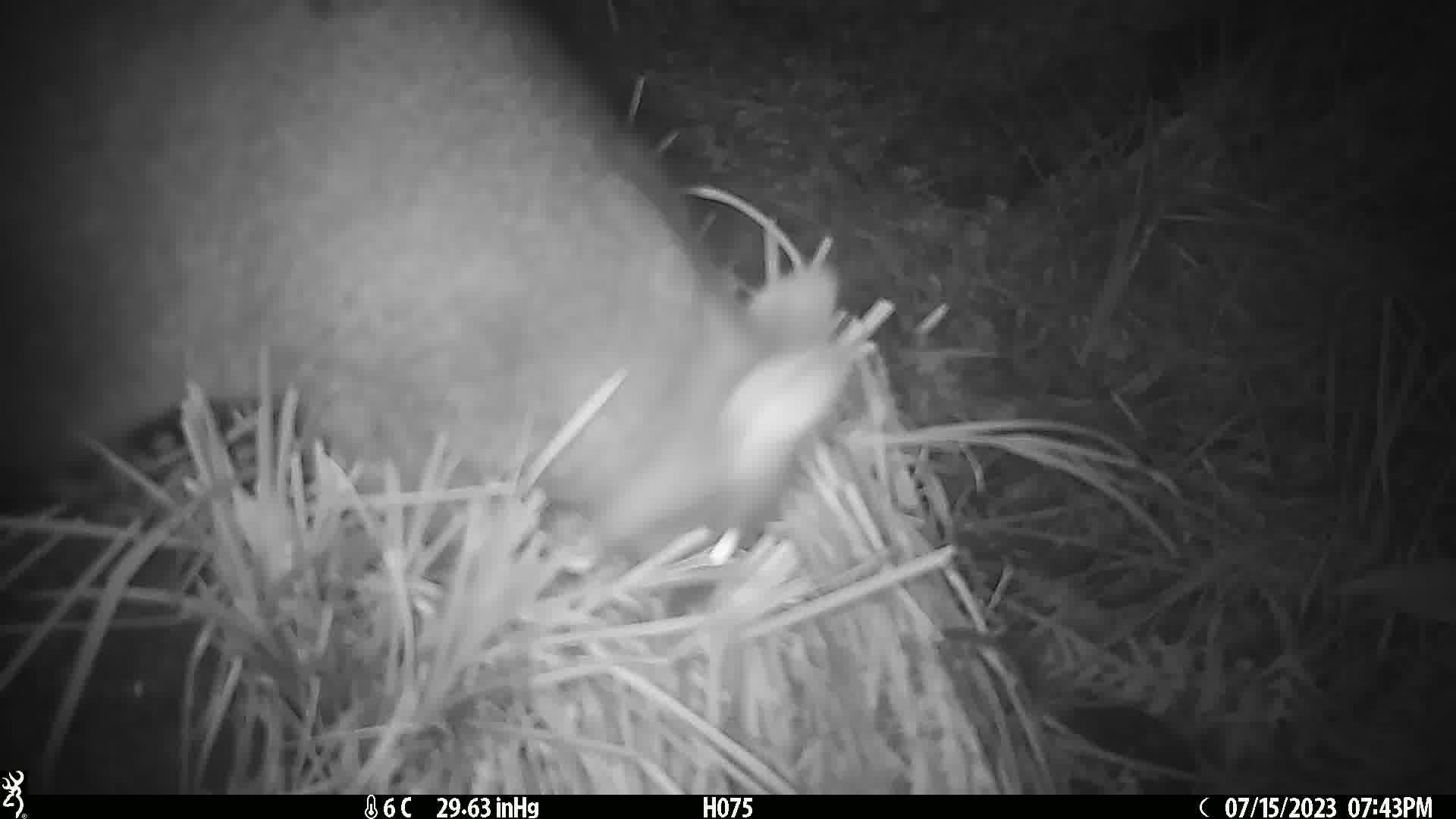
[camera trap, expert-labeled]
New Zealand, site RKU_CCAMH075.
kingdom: Animalia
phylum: Chordata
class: Mammalia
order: Diprotodontia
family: Phalangeridae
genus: Trichosurus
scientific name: Trichosurus vulpecula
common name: common brushtail possum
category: possum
Possum (common brushtail possum) (Trichosurus vulpecula).